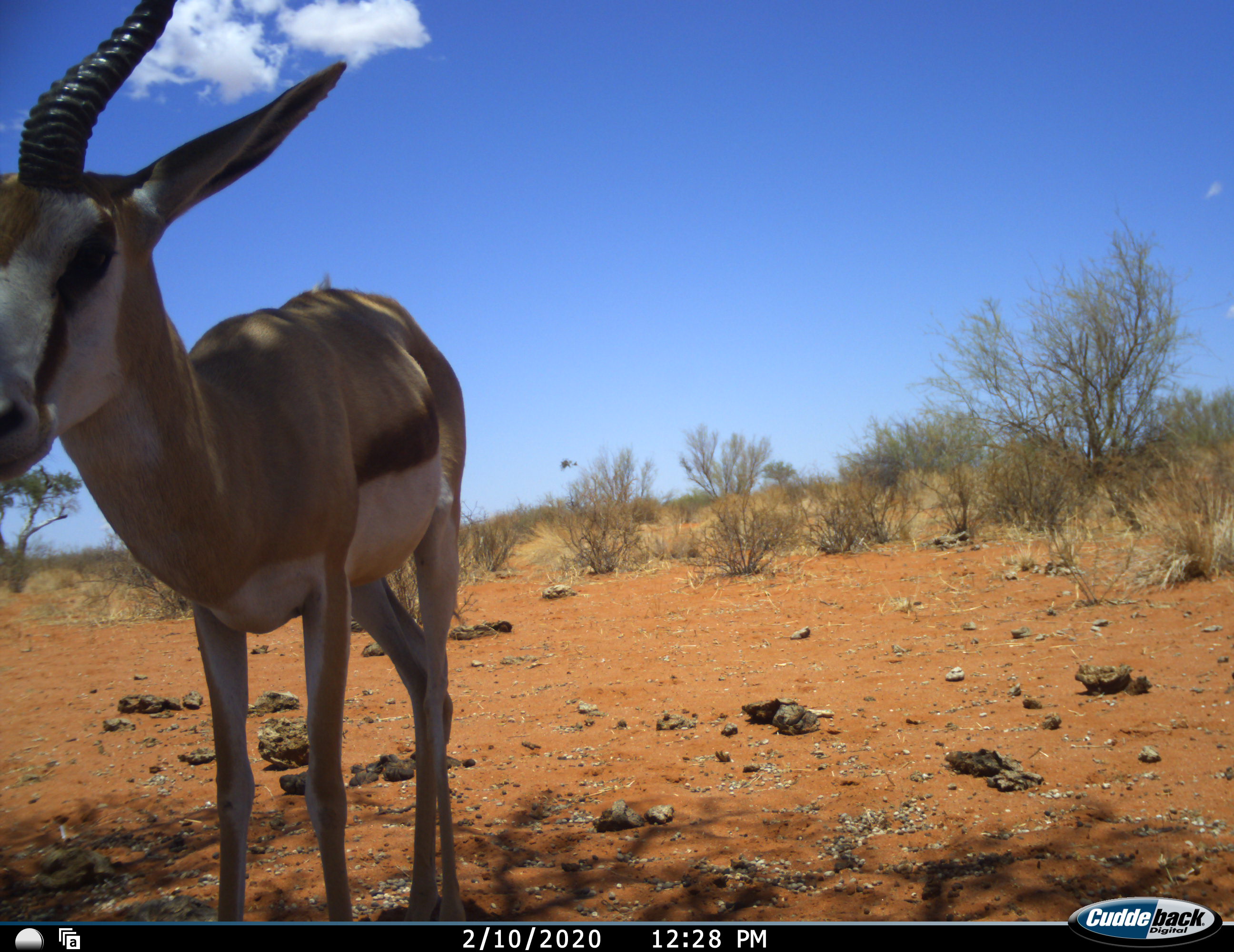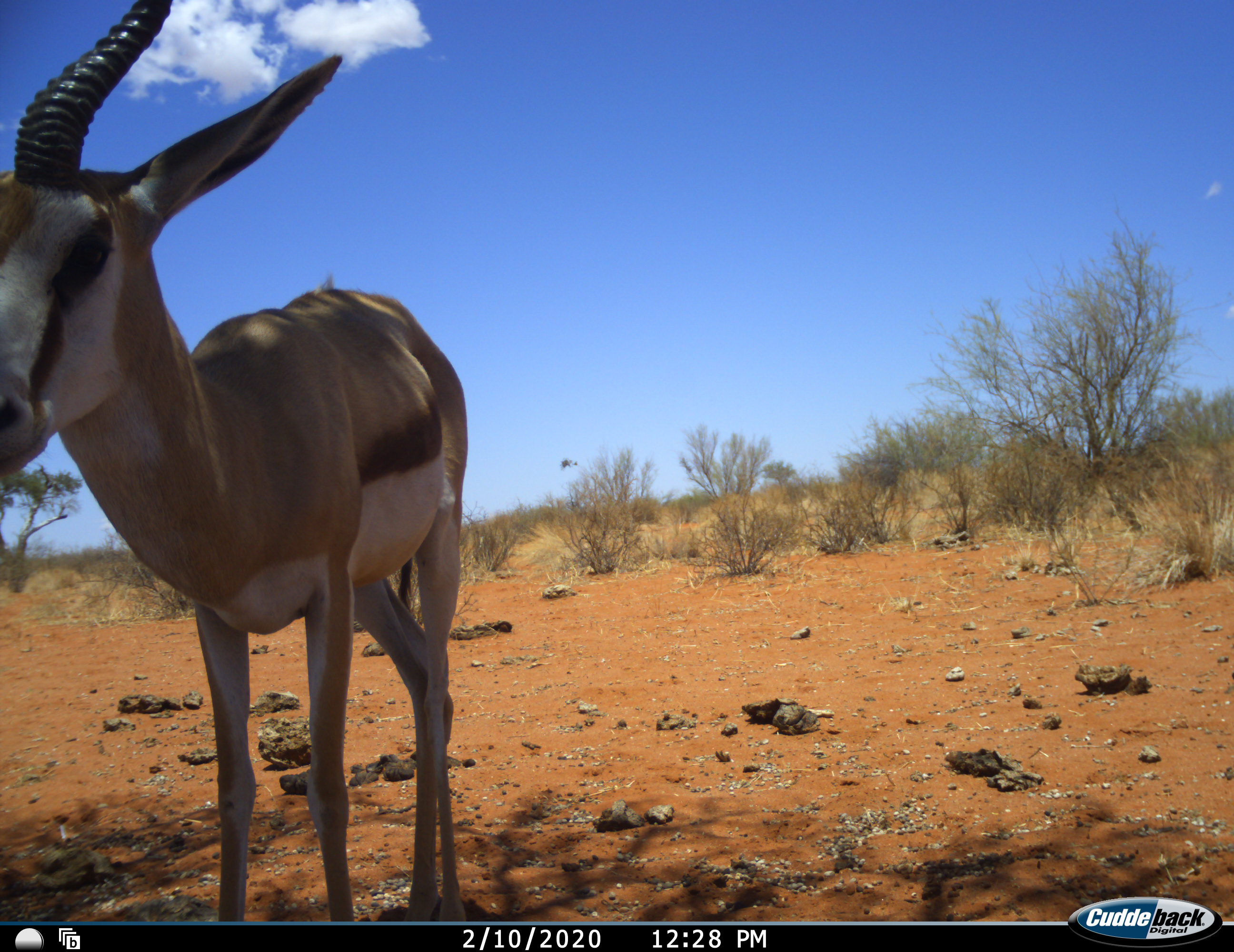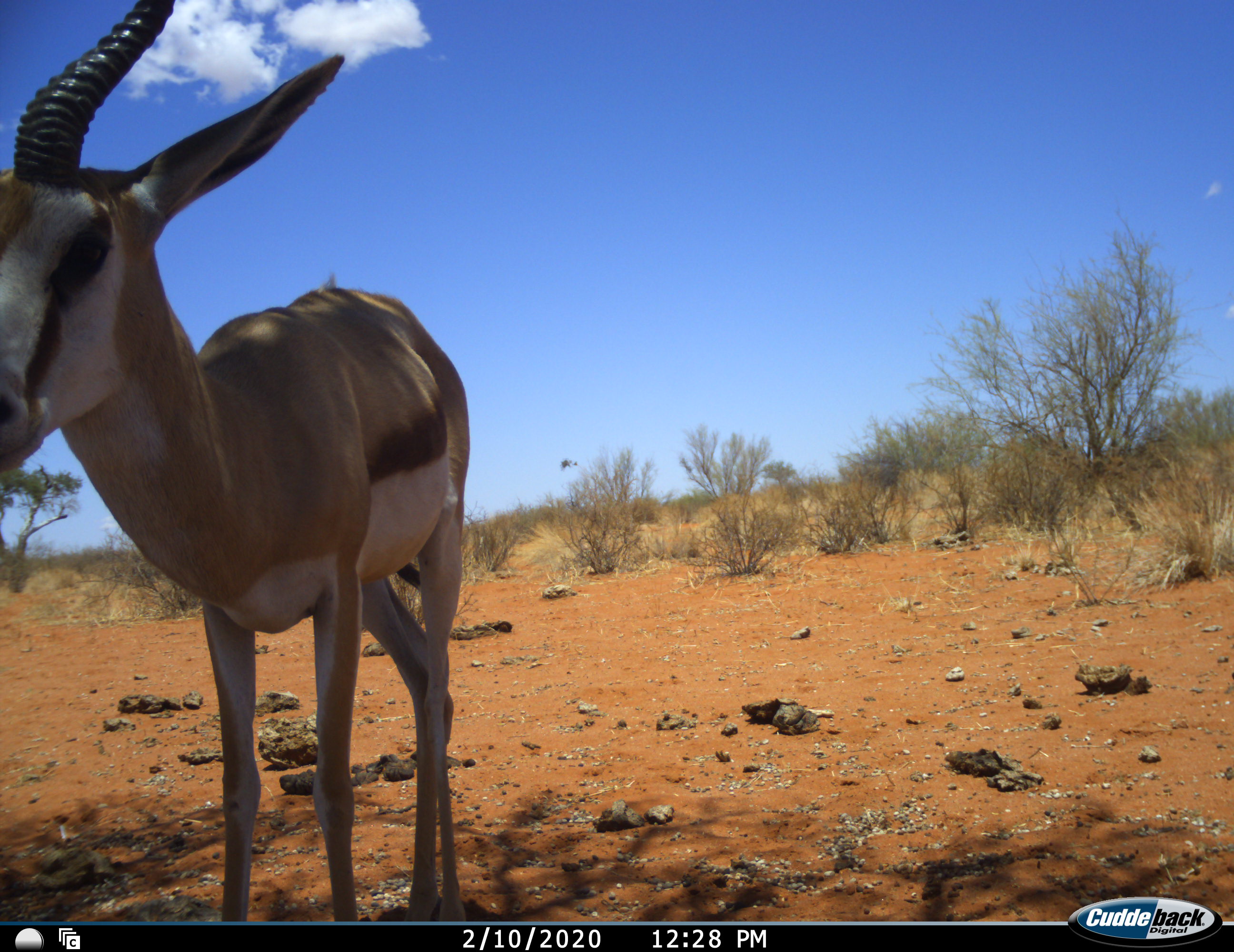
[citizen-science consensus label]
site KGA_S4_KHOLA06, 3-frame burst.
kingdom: Animalia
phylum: Chordata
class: Mammalia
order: Artiodactyla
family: Bovidae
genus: Antidorcas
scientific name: Antidorcas marsupialis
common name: springbok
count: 1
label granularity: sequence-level